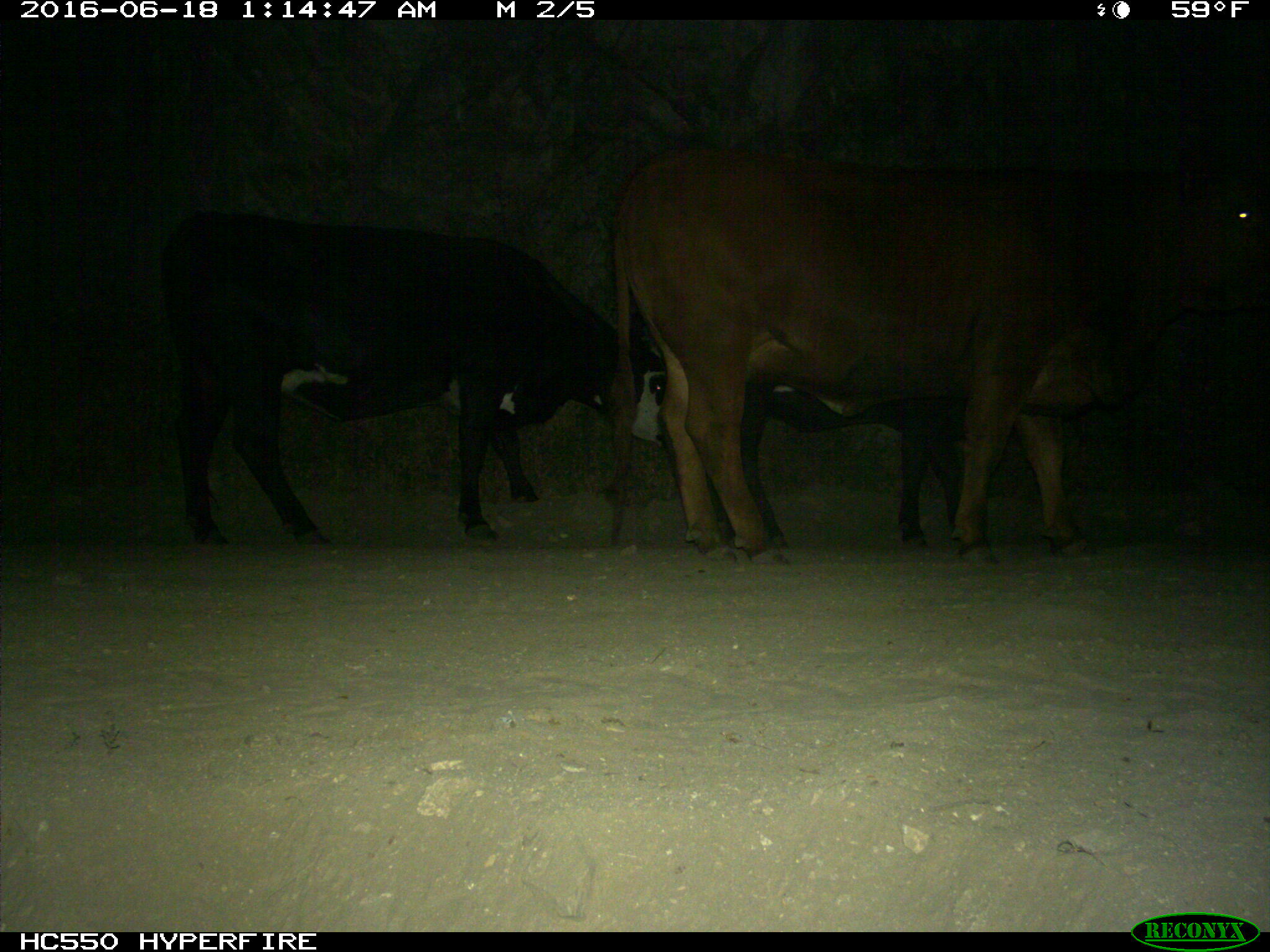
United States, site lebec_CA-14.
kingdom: Animalia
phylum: Chordata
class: Mammalia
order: Artiodactyla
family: Bovidae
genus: Bos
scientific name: Bos taurus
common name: domestic cow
Bos taurus (domestic cow).